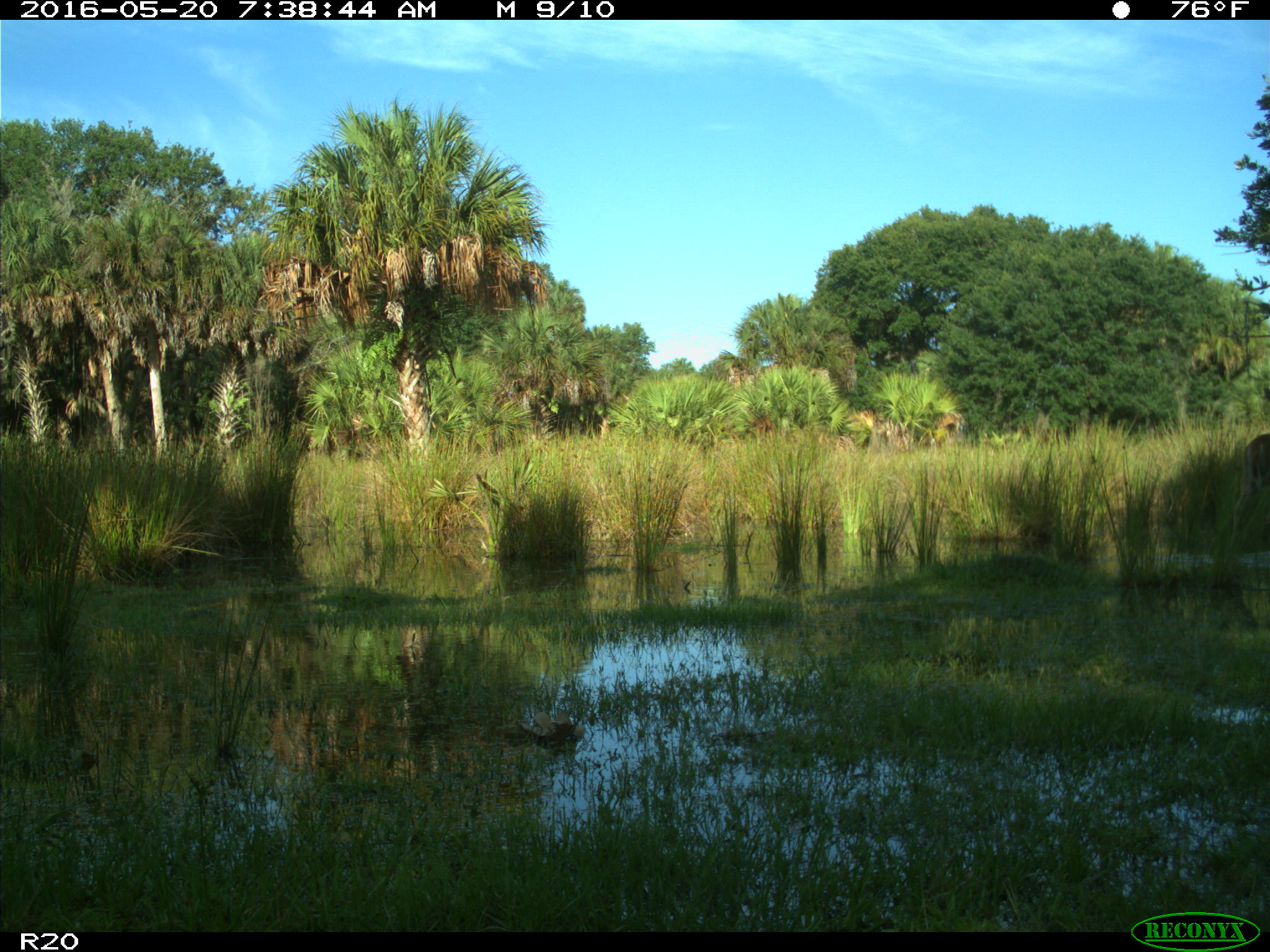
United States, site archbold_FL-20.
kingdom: Animalia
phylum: Chordata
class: Mammalia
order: Artiodactyla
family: Cervidae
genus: Odocoileus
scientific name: Odocoileus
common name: deer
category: unidentified deer